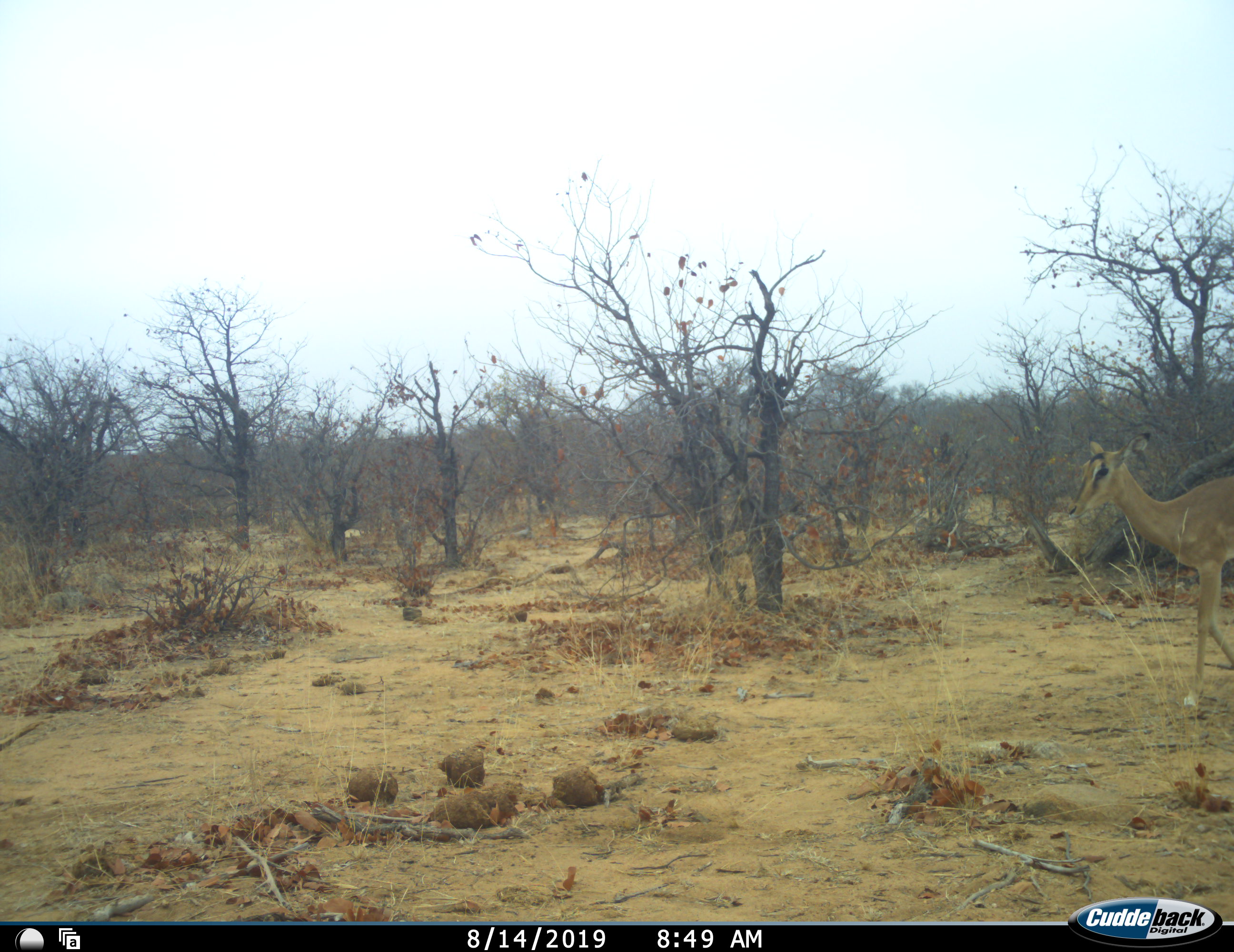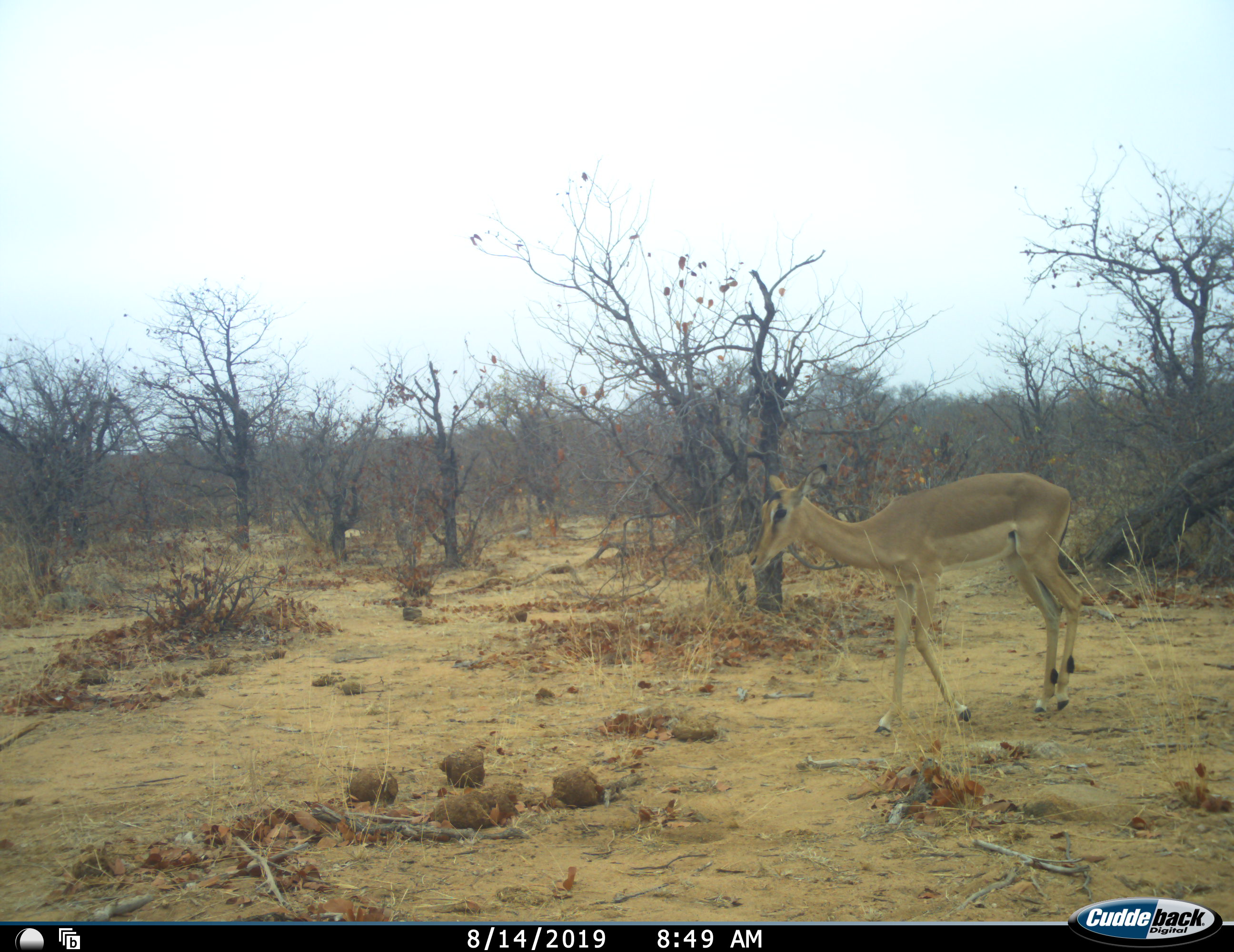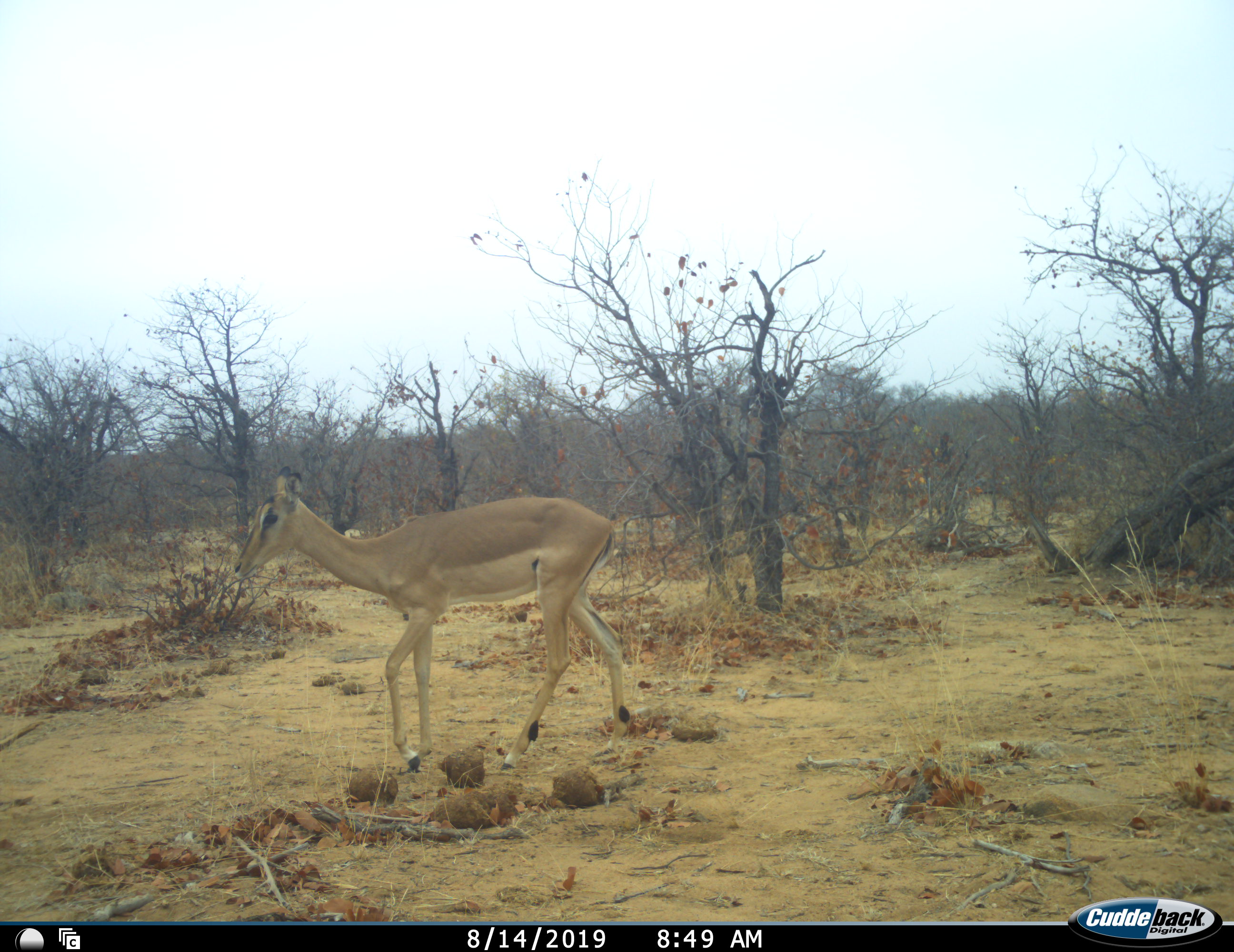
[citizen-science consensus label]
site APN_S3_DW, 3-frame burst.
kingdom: Animalia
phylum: Chordata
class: Mammalia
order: Artiodactyla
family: Bovidae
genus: Aepyceros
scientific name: Aepyceros melampus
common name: impala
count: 1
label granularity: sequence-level